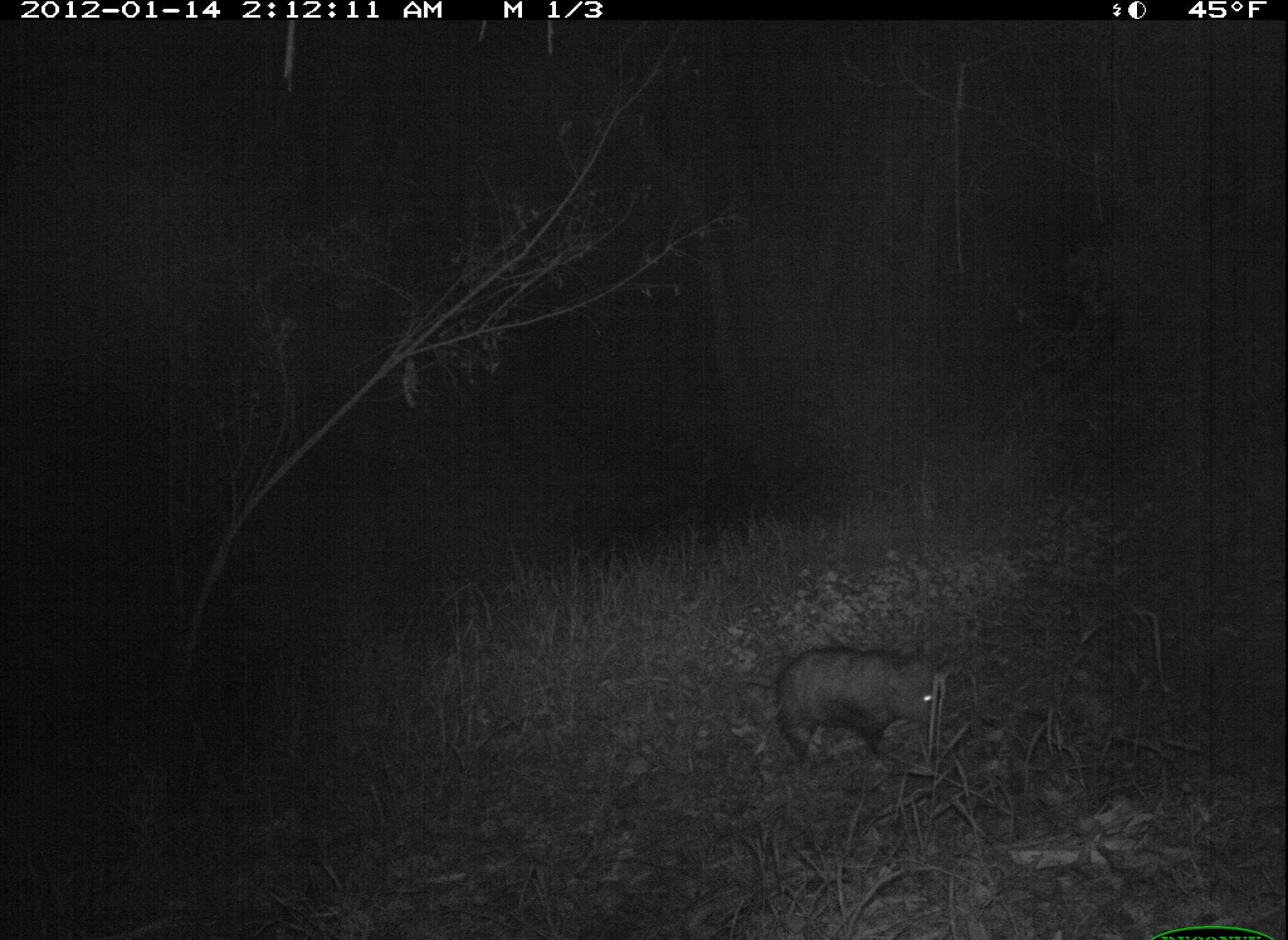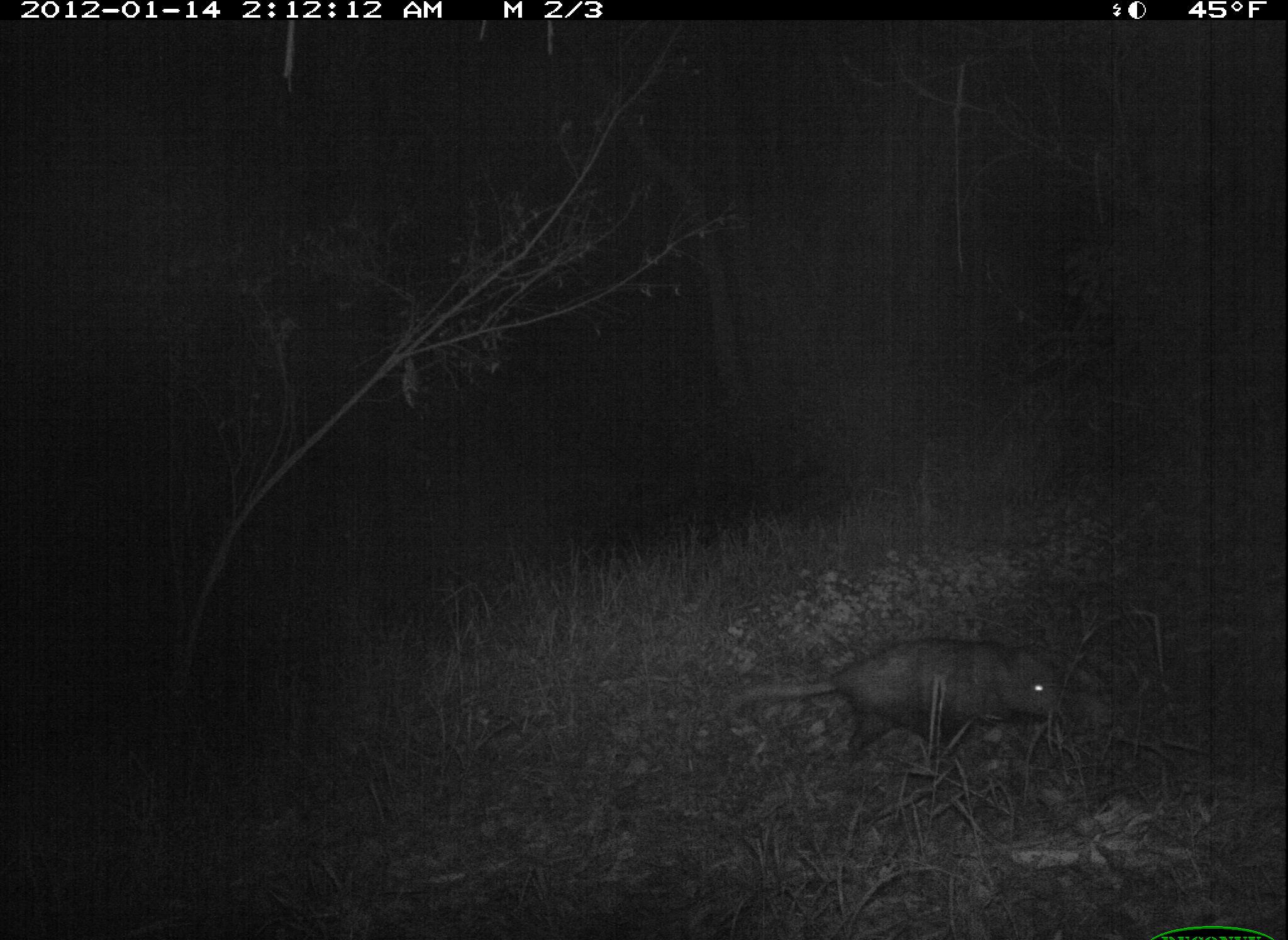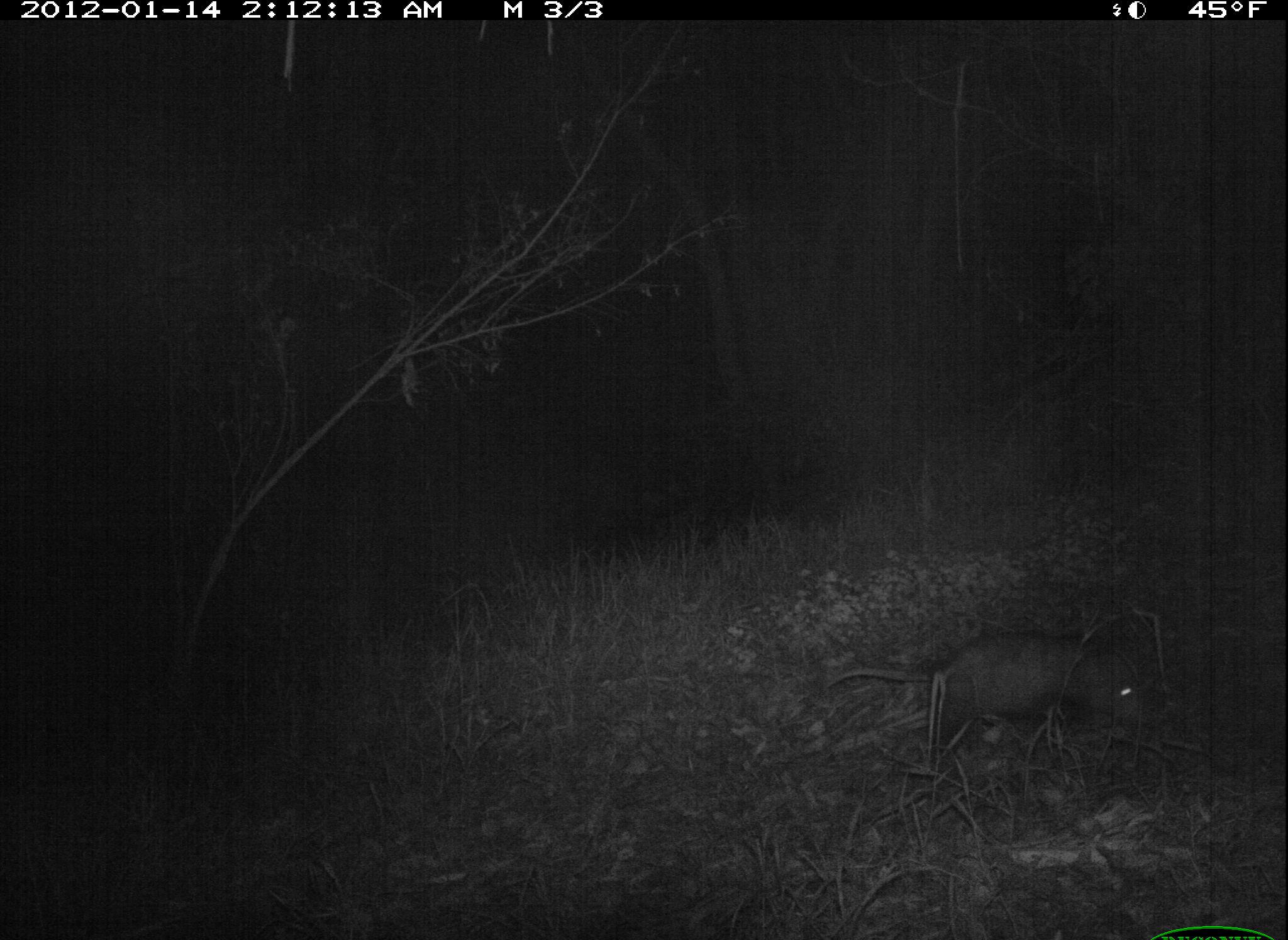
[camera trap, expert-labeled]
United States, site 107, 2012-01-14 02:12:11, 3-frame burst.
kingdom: Animalia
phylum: Chordata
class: Mammalia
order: Didelphimorphia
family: Didelphidae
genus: Didelphis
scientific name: Didelphis virginiana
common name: virginia opossum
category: opossum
Opossum (virginia opossum) (Didelphis virginiana).